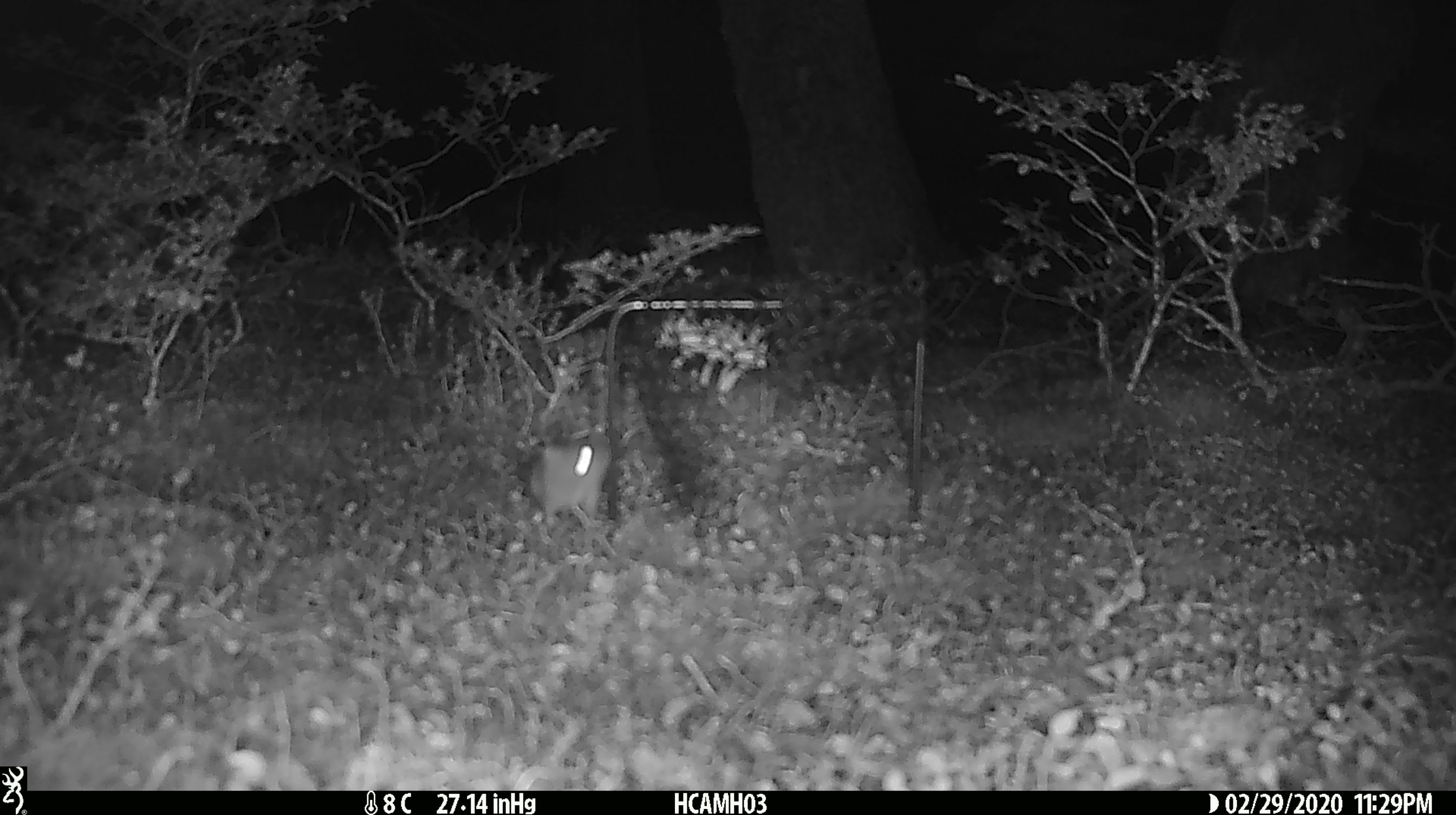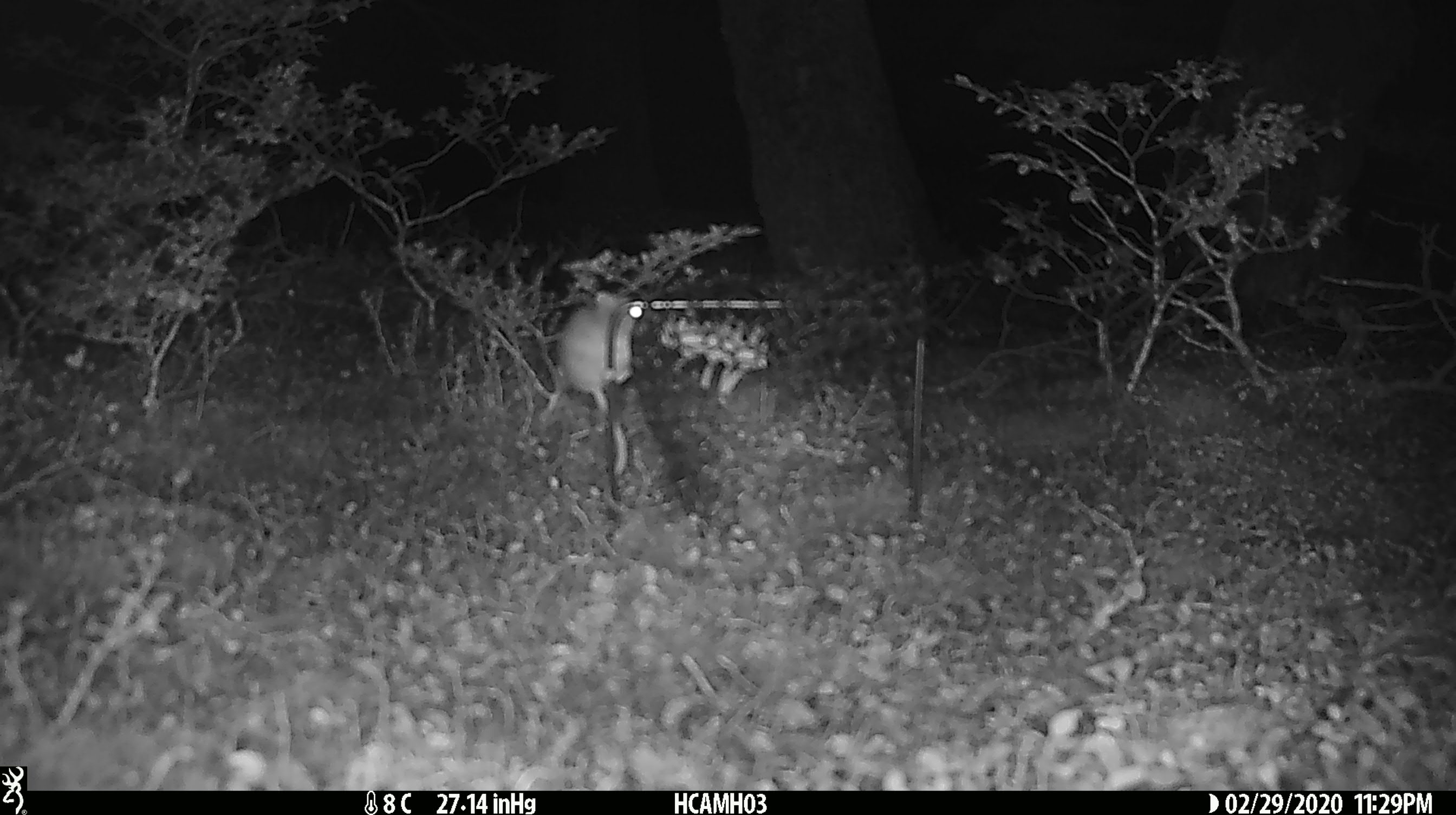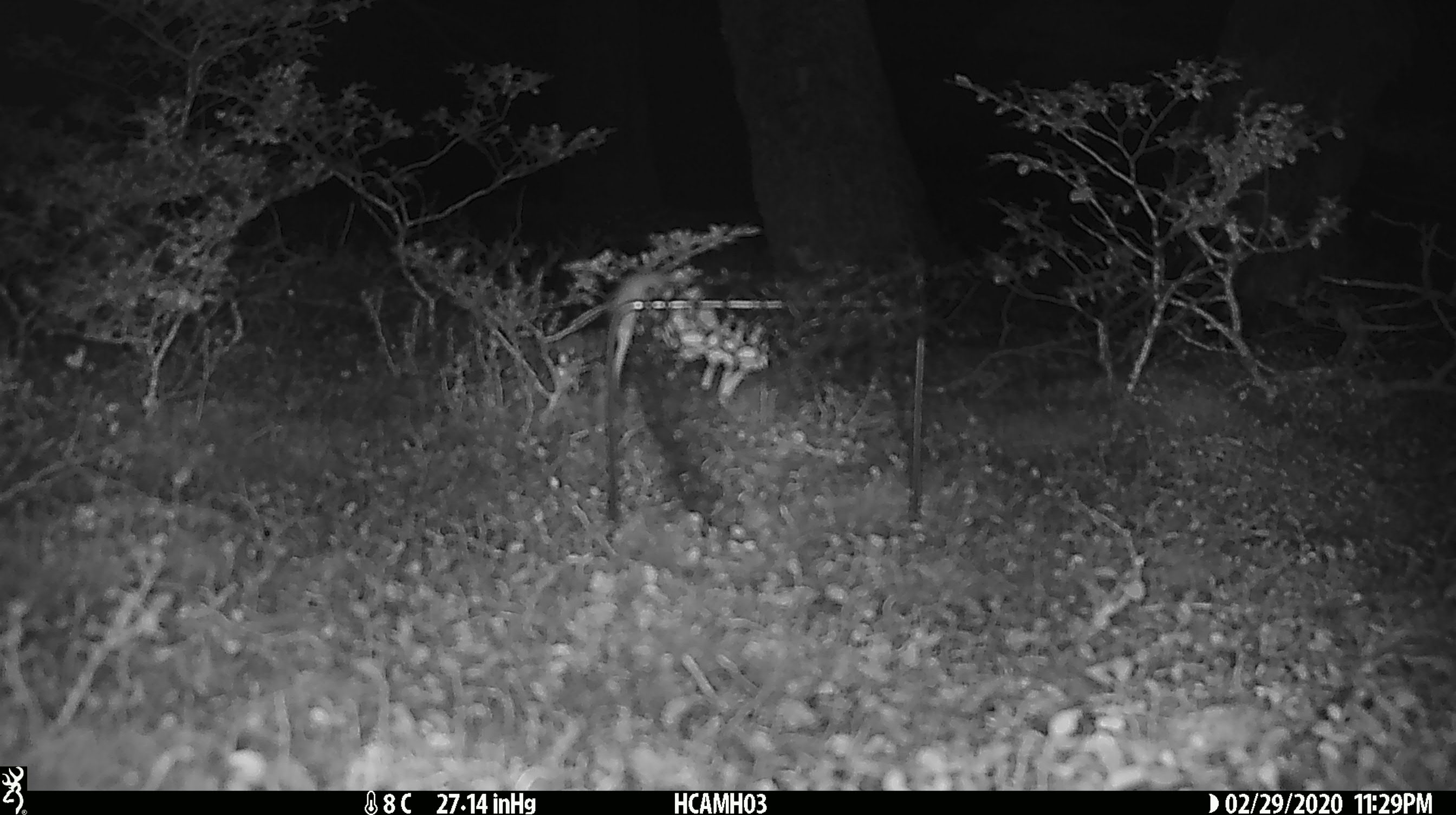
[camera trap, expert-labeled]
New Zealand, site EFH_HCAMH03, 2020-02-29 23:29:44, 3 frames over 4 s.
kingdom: Animalia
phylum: Chordata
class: Mammalia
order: Rodentia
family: Muridae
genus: Mus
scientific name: Mus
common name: mouse